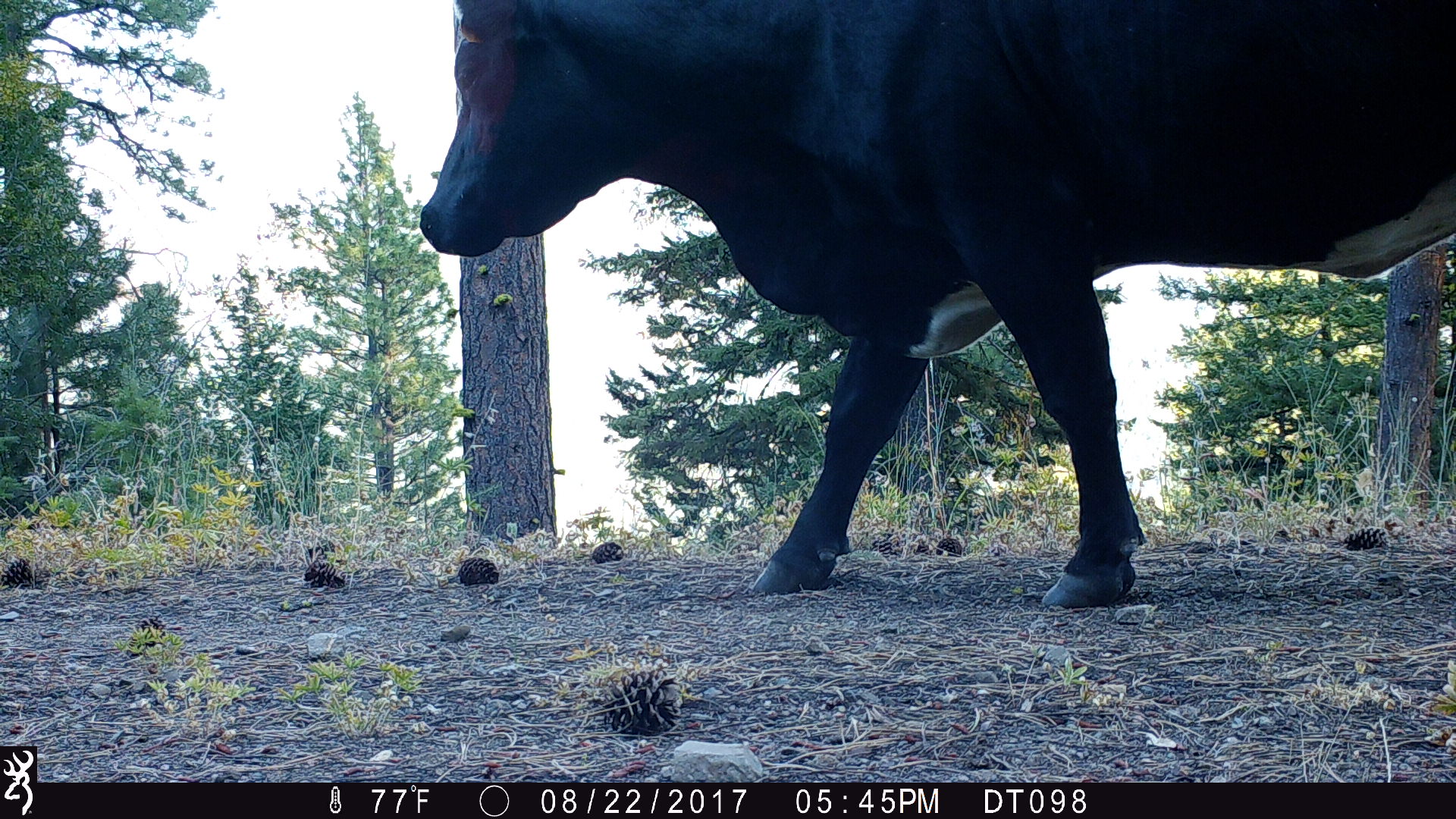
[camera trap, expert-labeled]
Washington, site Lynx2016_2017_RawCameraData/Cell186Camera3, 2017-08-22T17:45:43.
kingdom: Animalia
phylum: Chordata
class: Mammalia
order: Artiodactyla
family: Bovidae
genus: Bos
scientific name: Bos taurus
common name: domestic cattle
Domestic cattle (Bos taurus). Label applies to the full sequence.